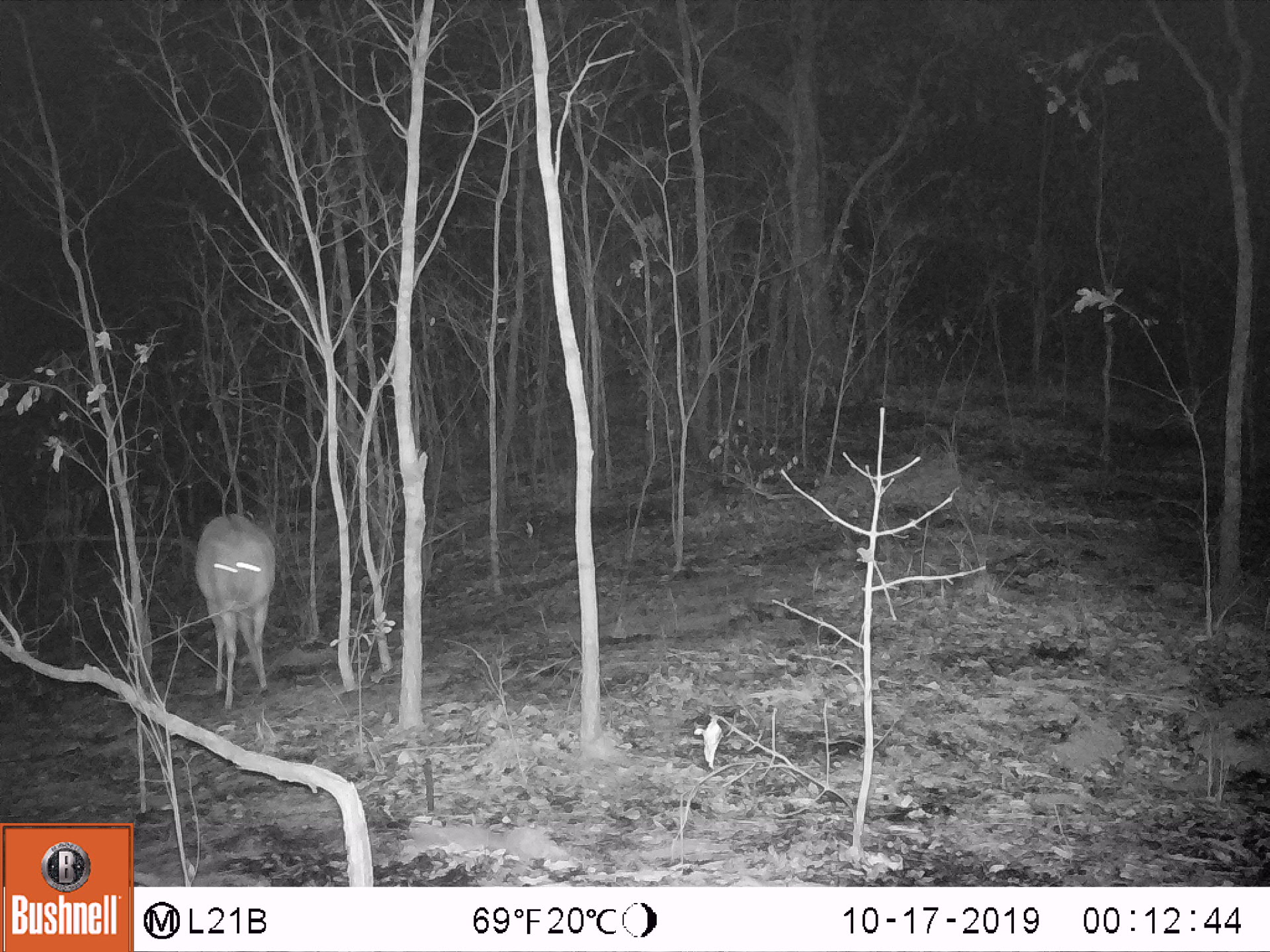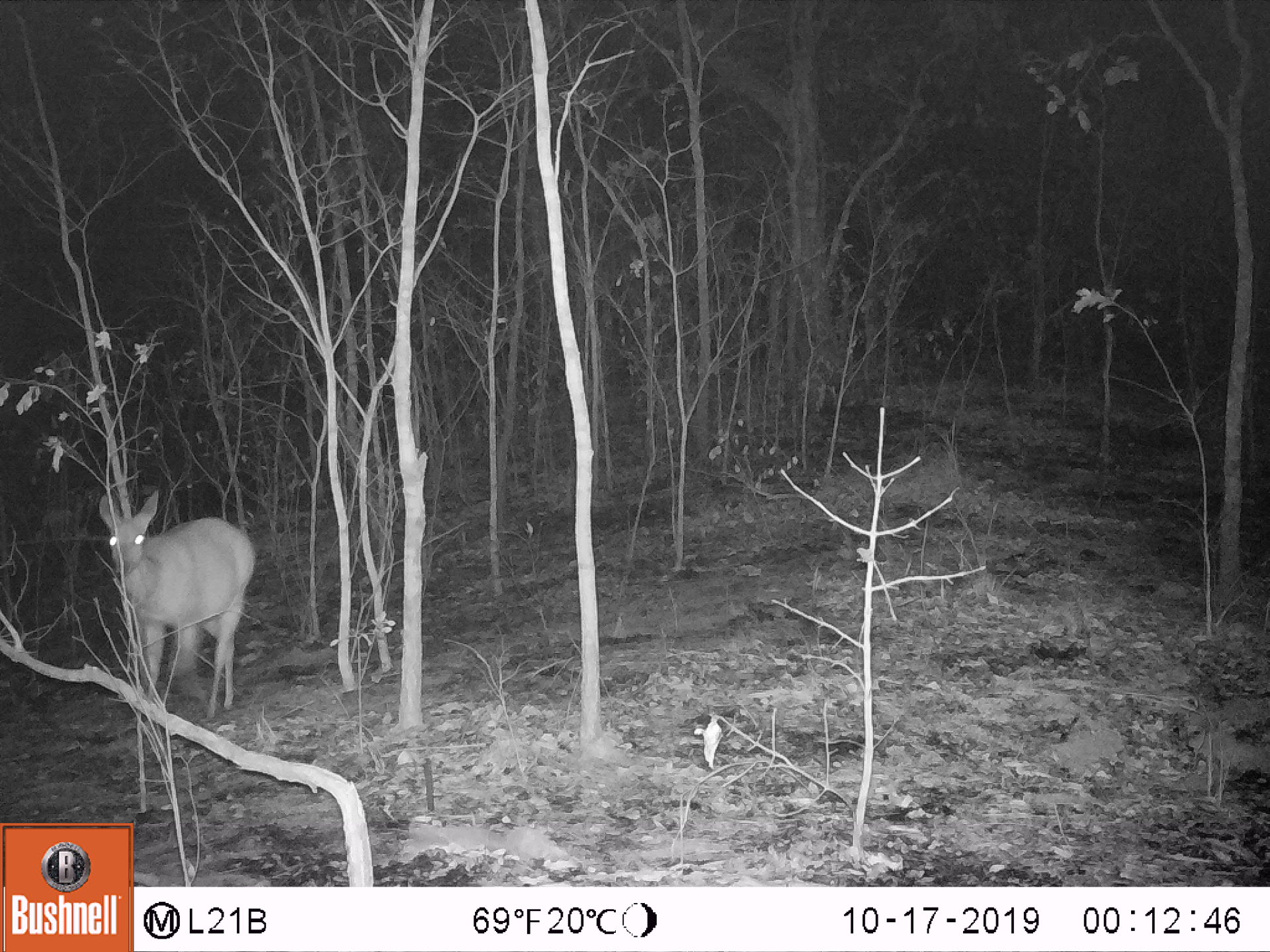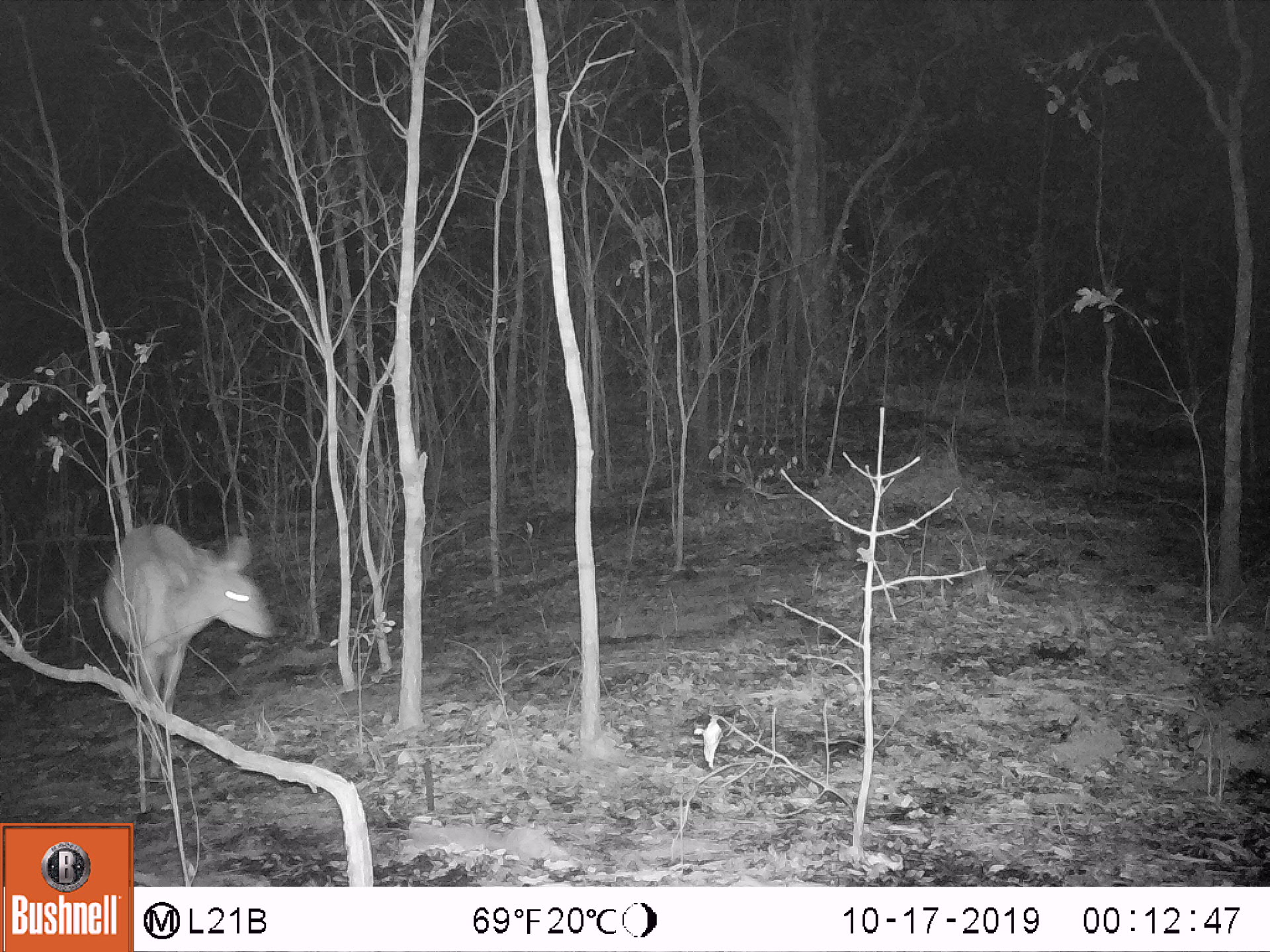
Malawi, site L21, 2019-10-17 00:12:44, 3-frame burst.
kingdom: Animalia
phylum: Chordata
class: Mammalia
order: Artiodactyla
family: Bovidae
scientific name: Antilopinae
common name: small antelope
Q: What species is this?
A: Small antelope (Antilopinae).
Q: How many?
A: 1.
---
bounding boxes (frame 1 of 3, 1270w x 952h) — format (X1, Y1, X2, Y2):
small antelope: (190, 511, 280, 705)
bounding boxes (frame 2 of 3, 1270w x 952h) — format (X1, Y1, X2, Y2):
small antelope: (93, 493, 256, 717)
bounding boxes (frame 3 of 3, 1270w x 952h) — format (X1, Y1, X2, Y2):
small antelope: (101, 520, 271, 777)